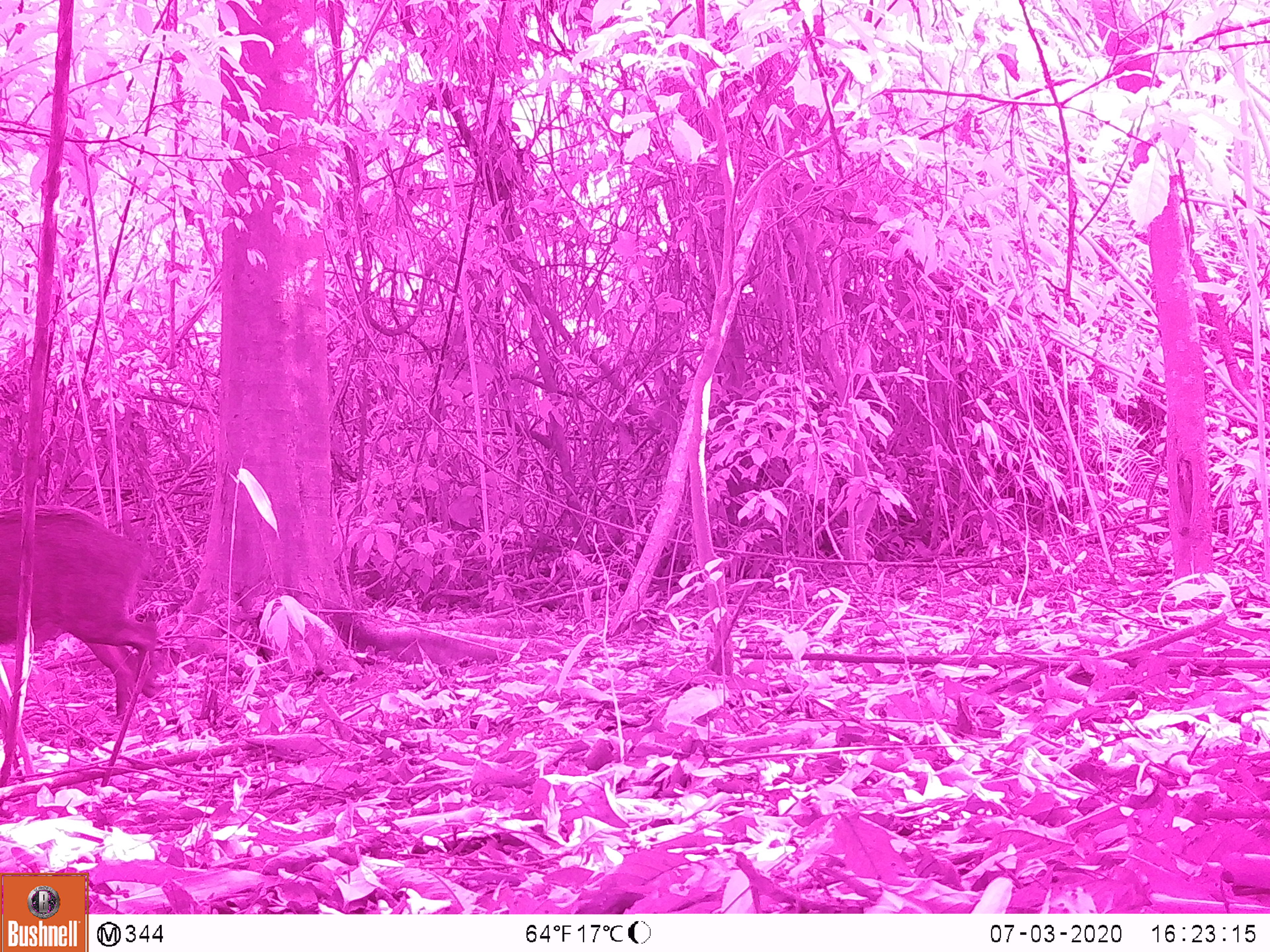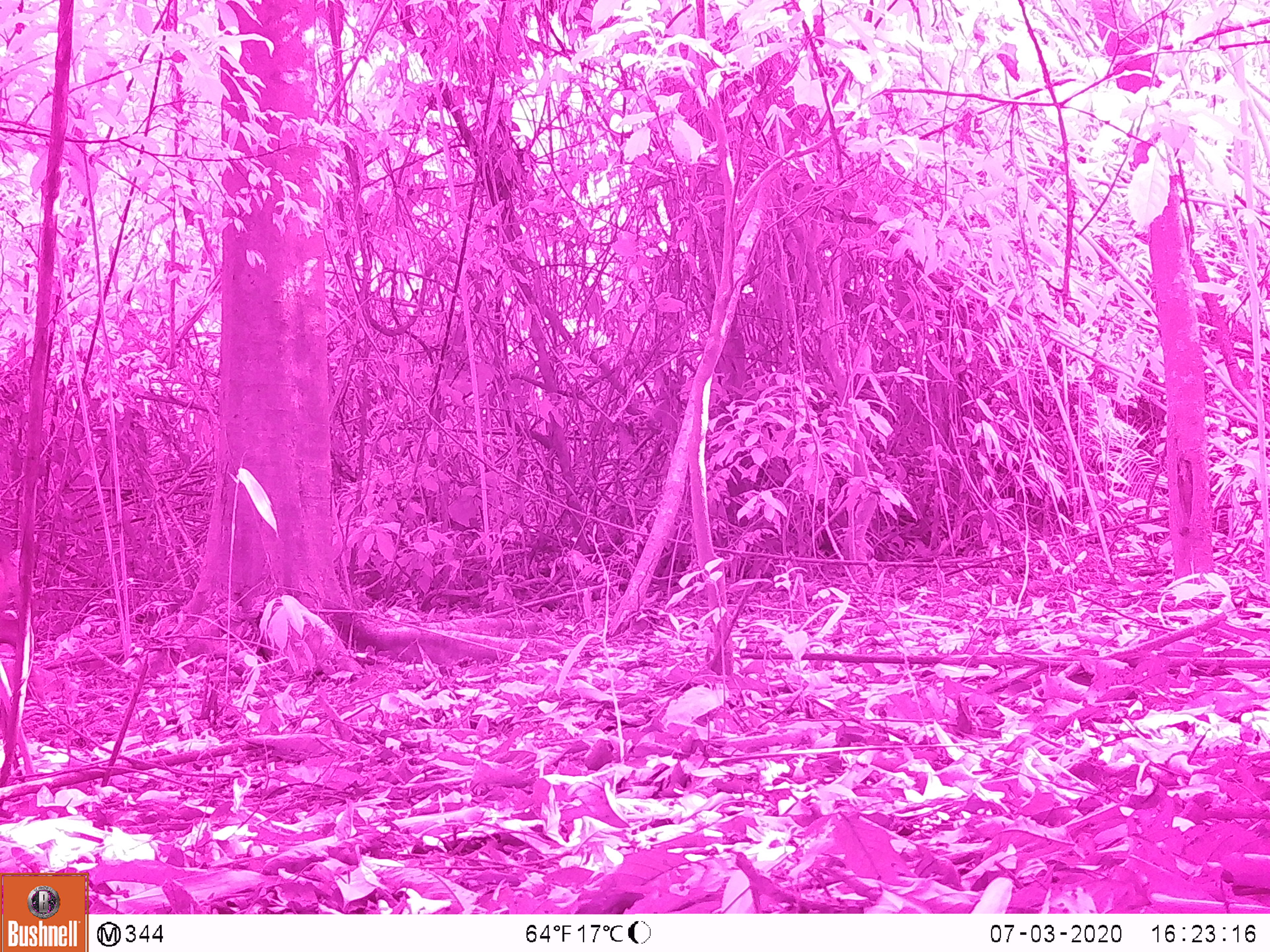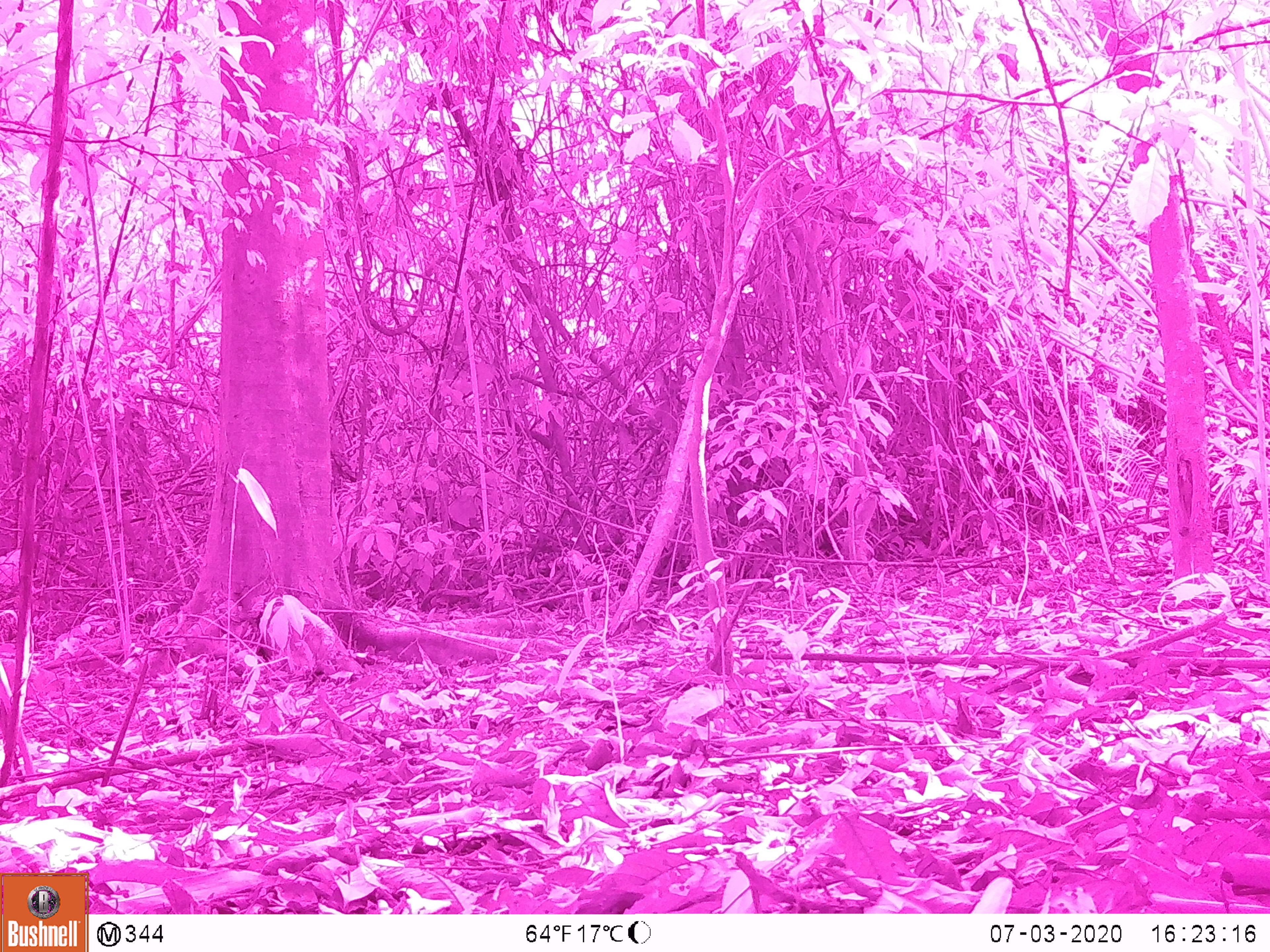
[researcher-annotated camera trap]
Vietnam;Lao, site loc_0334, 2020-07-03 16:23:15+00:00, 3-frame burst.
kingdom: Animalia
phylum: Chordata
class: Mammalia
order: Artiodactyla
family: Suidae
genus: Sus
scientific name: Sus scrofa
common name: eurasian wild pig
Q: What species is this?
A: Eurasian wild pig (Sus scrofa).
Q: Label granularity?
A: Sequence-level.